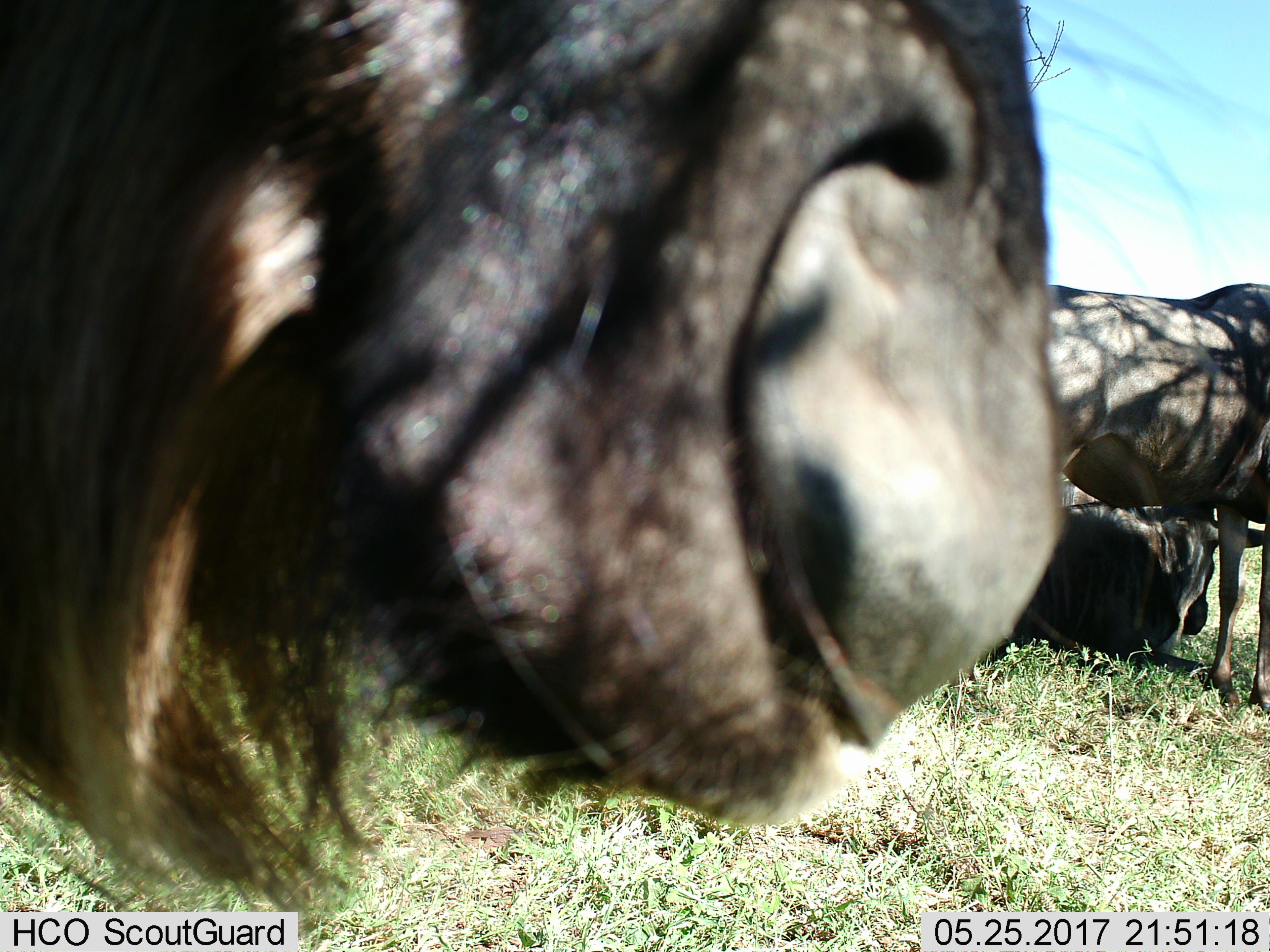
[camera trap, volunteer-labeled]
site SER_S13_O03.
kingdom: Animalia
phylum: Chordata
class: Mammalia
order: Artiodactyla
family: Bovidae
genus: Connochaetes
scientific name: Connochaetes taurinus taurinus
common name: blue wildebeest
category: wildebeestblue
Wildebeestblue (blue wildebeest) (Connochaetes taurinus taurinus), count 3. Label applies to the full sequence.